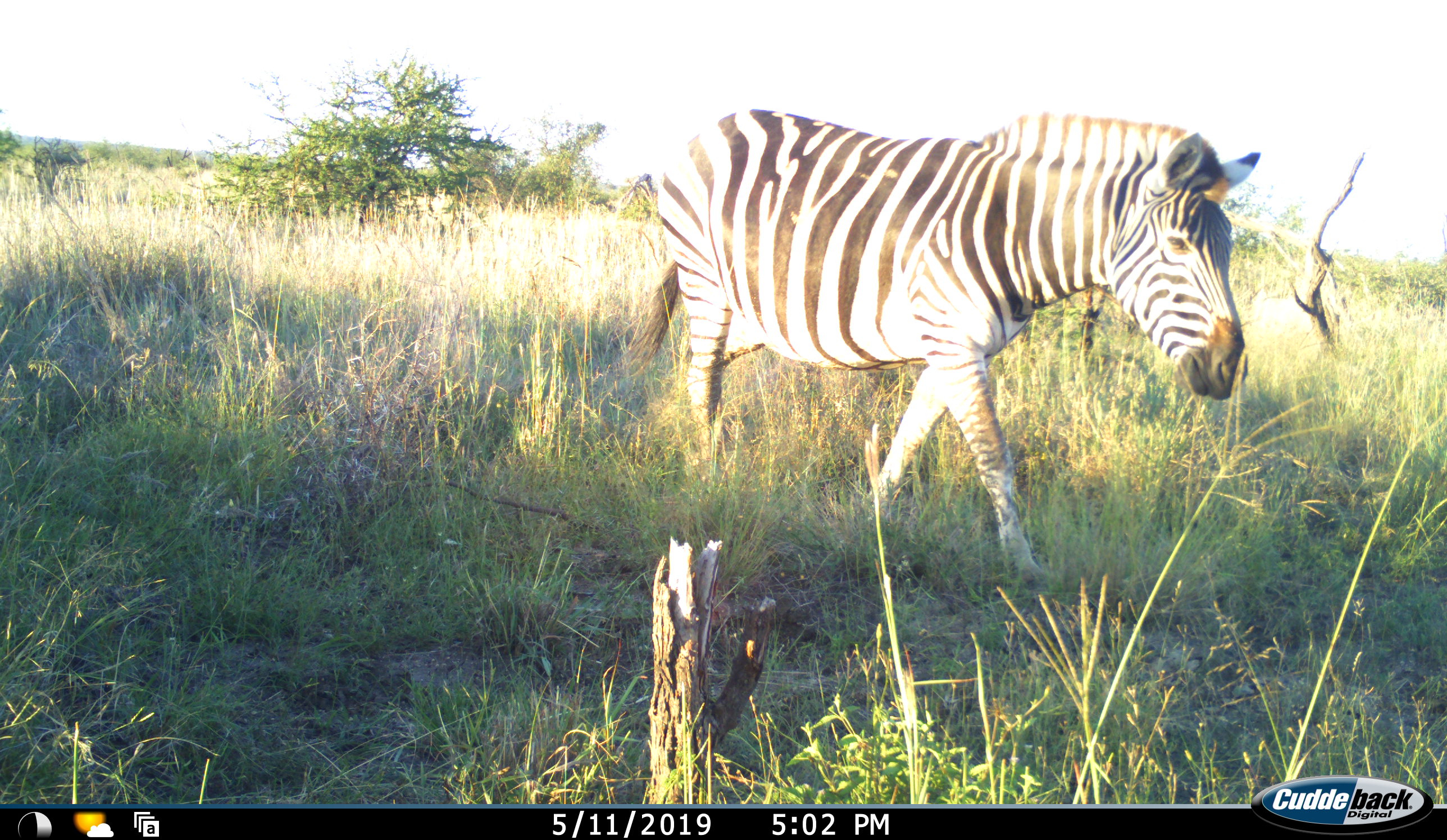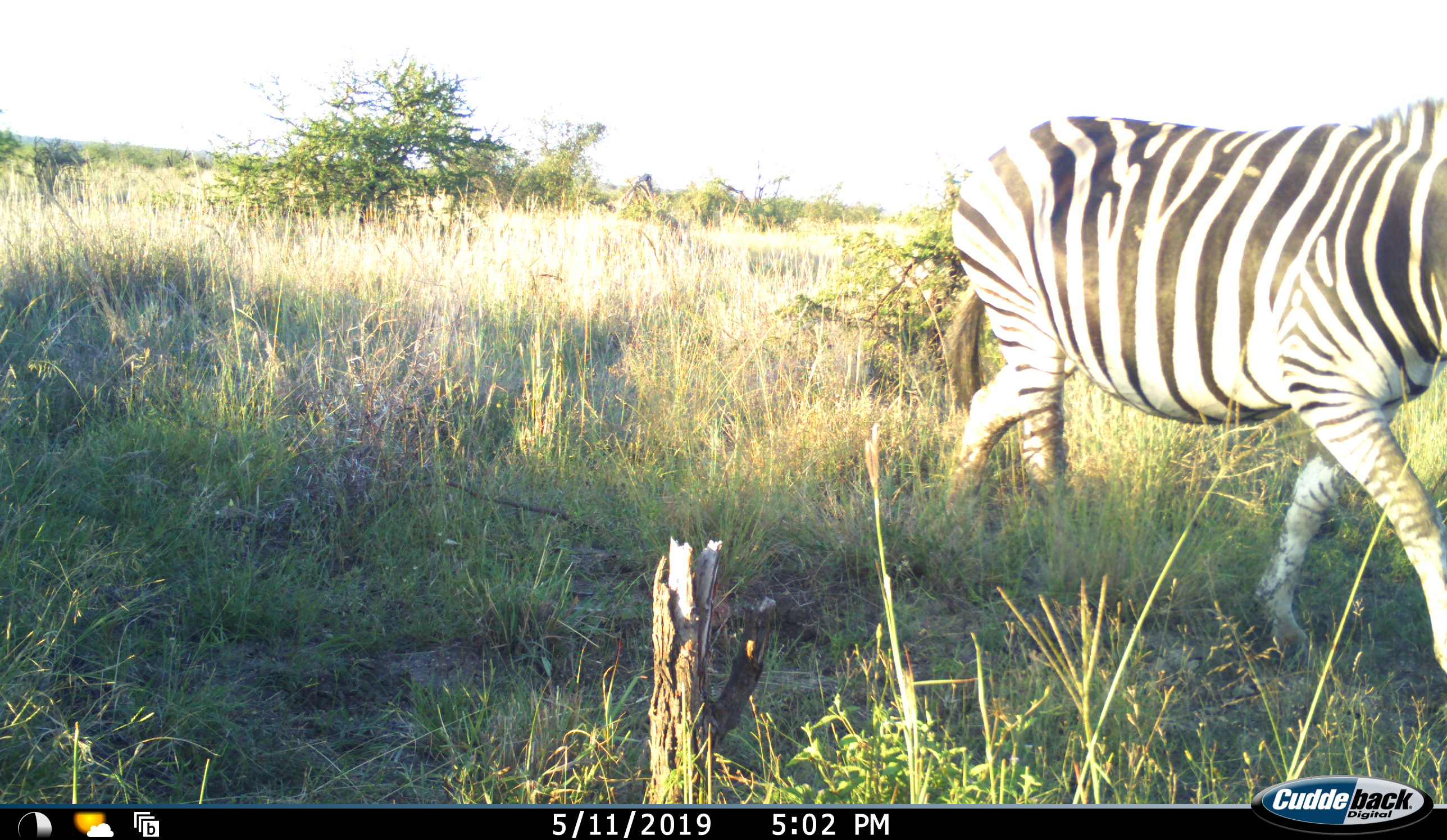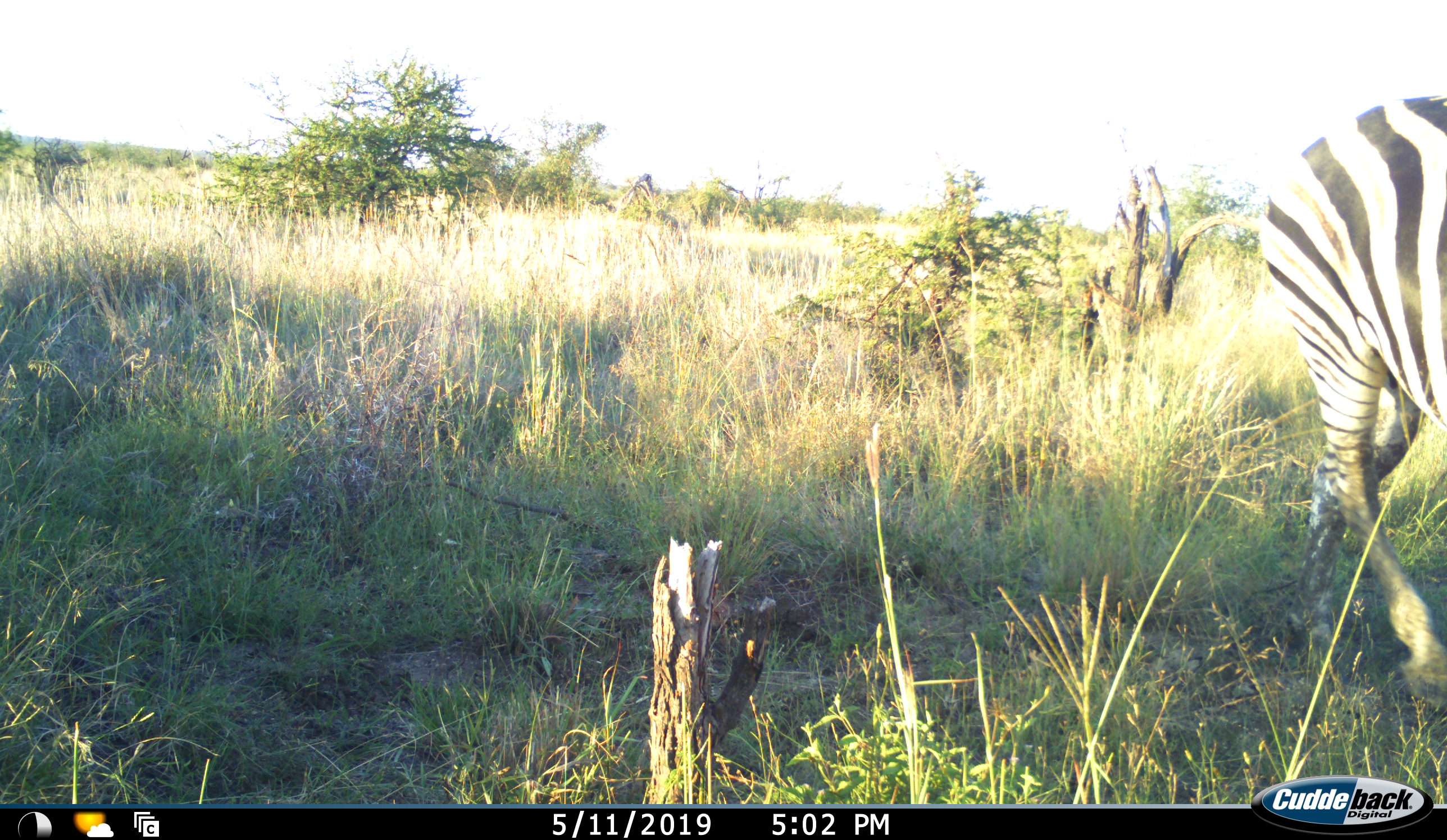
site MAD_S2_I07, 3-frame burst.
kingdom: Animalia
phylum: Chordata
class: Mammalia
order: Perissodactyla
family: Equidae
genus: Equus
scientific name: Equus quagga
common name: plains zebra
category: zebraplains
Zebraplains (plains zebra) (Equus quagga), count 1. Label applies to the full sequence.